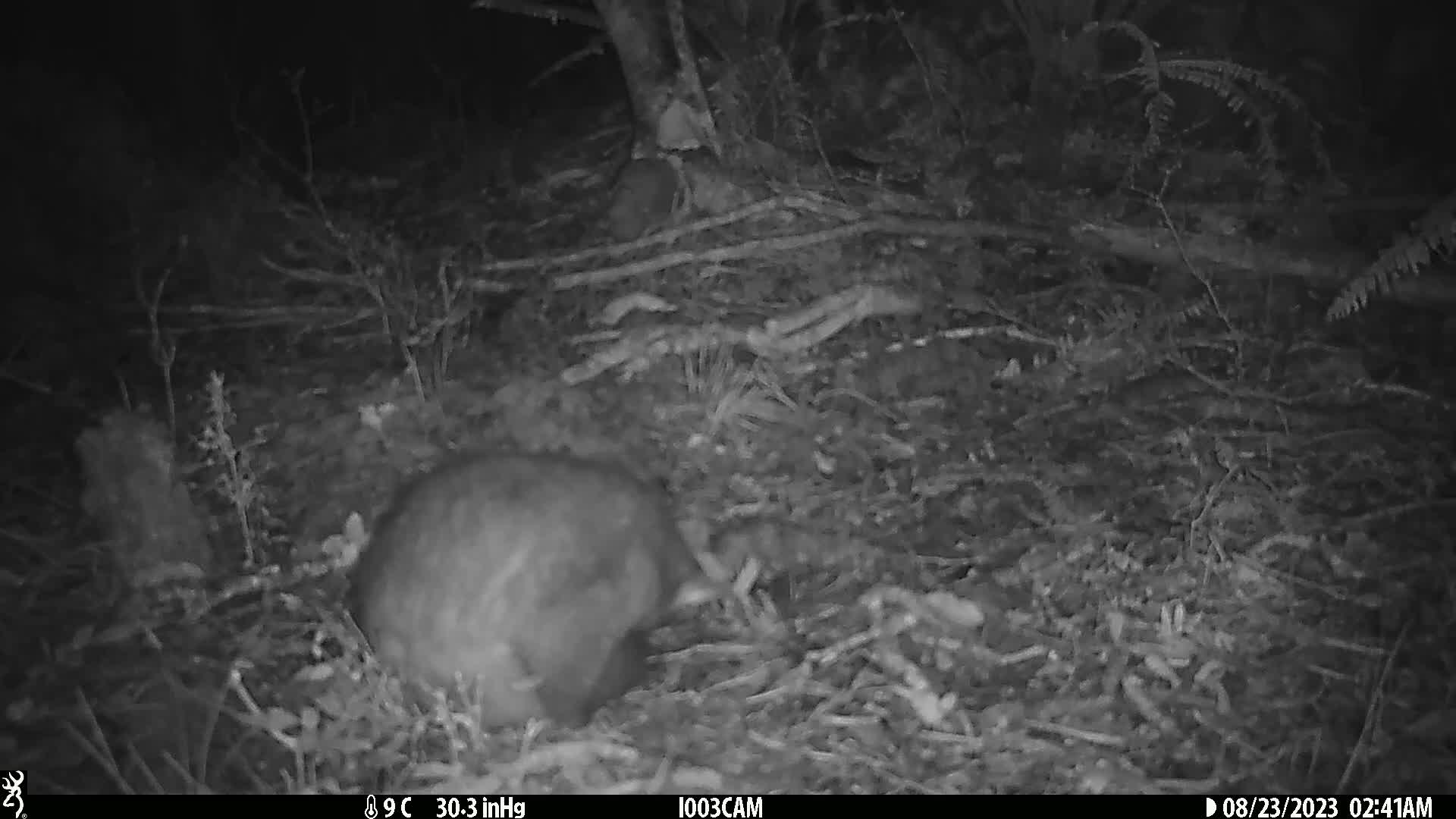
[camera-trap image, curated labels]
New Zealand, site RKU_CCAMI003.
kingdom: Animalia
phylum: Chordata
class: Mammalia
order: Diprotodontia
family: Phalangeridae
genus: Trichosurus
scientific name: Trichosurus vulpecula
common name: common brushtail possum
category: possum